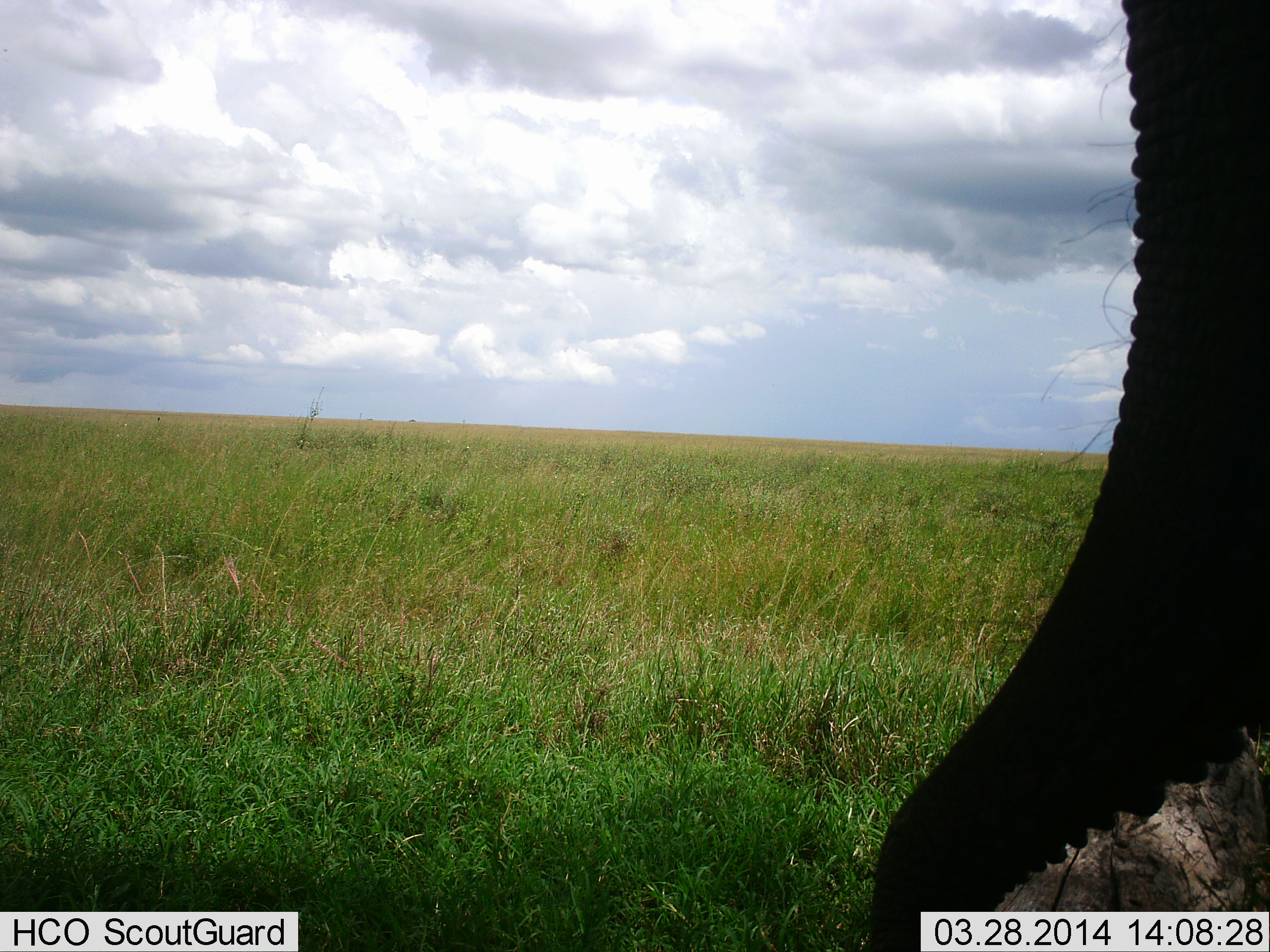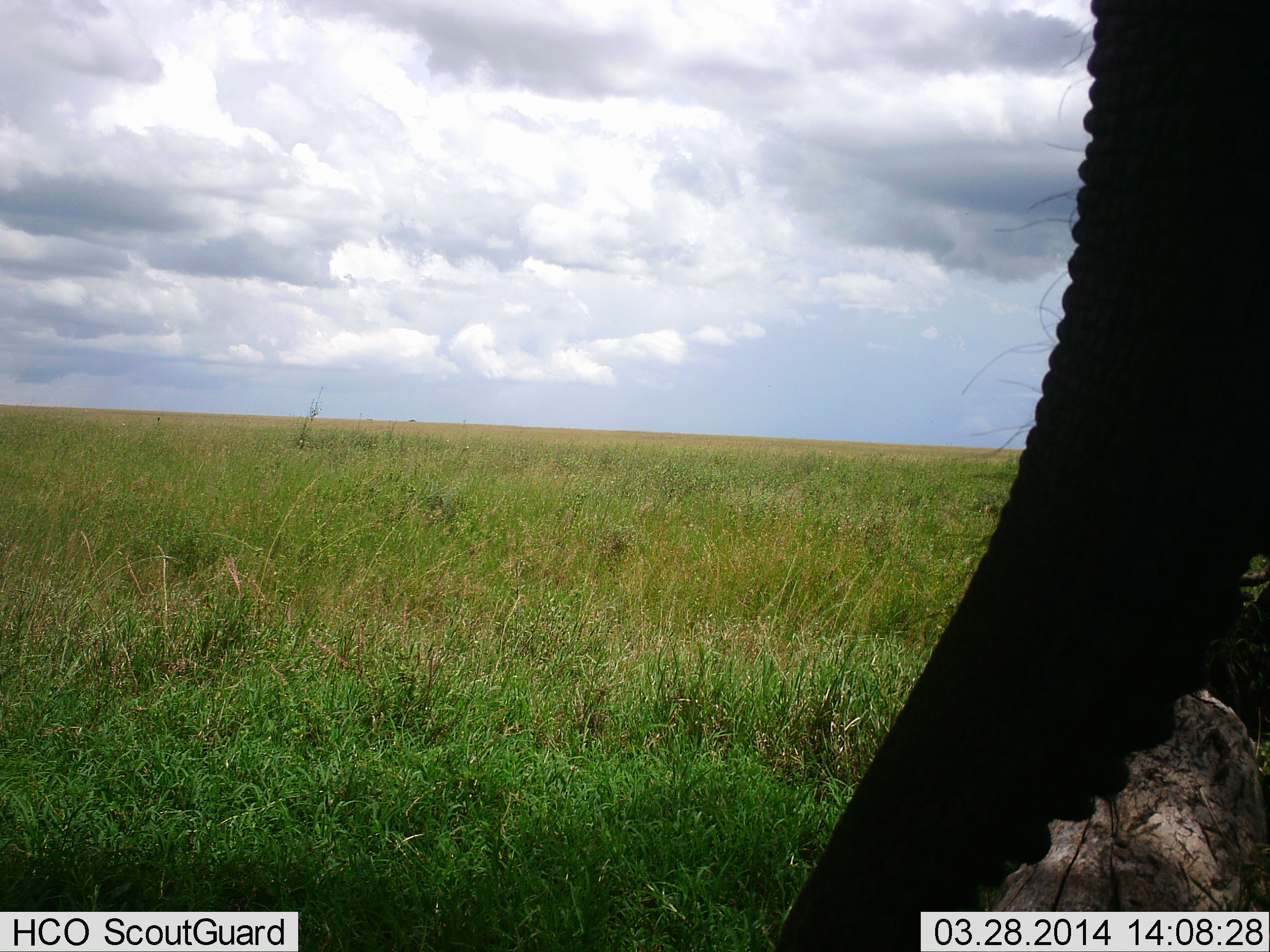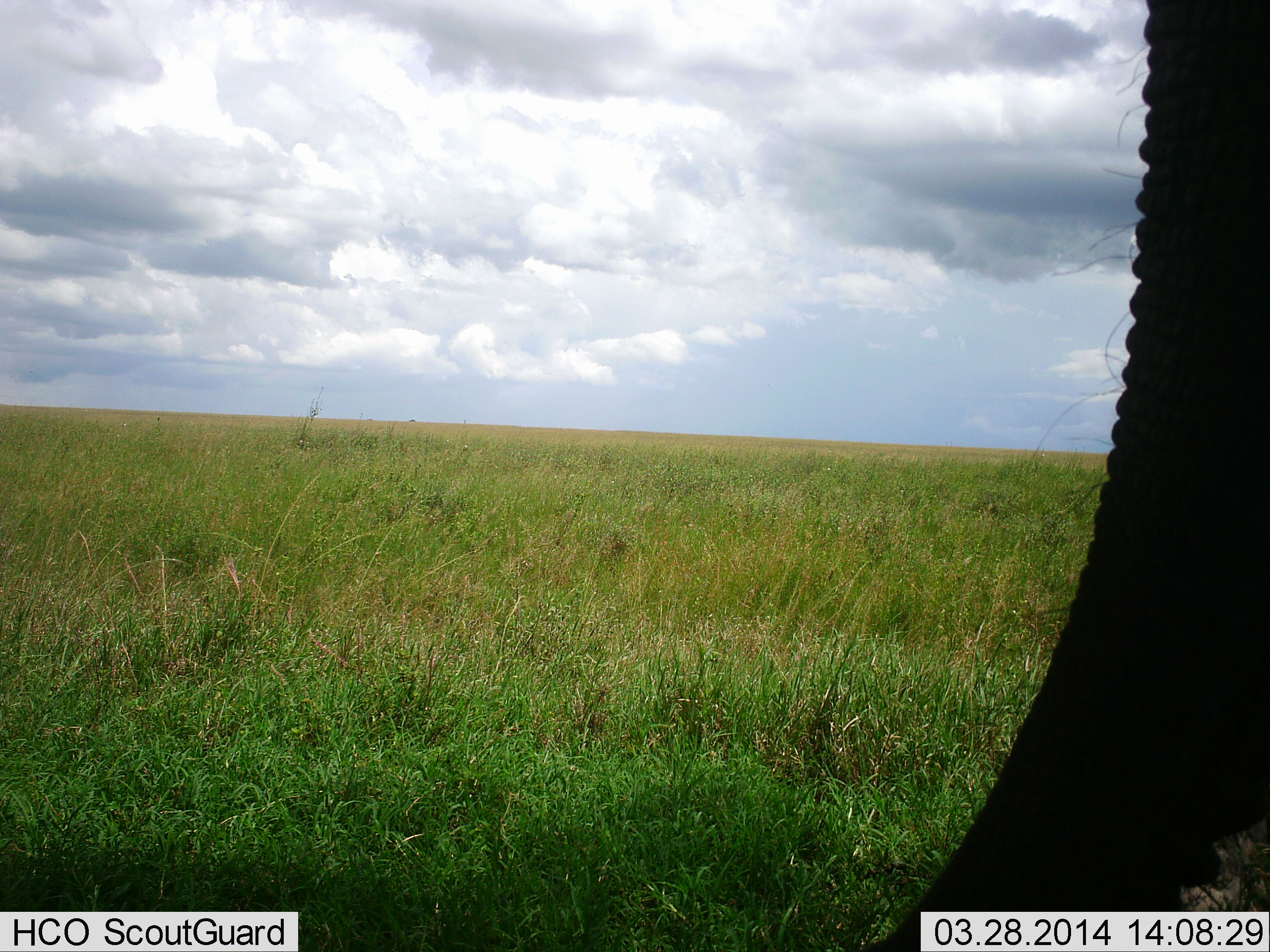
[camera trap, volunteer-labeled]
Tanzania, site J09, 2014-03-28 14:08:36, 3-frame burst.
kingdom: Animalia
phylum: Chordata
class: Mammalia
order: Proboscidea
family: Elephantidae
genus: Loxodonta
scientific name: Loxodonta africana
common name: african bush elephant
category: elephant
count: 1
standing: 70%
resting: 0%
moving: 0%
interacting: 0%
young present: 0%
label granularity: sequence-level